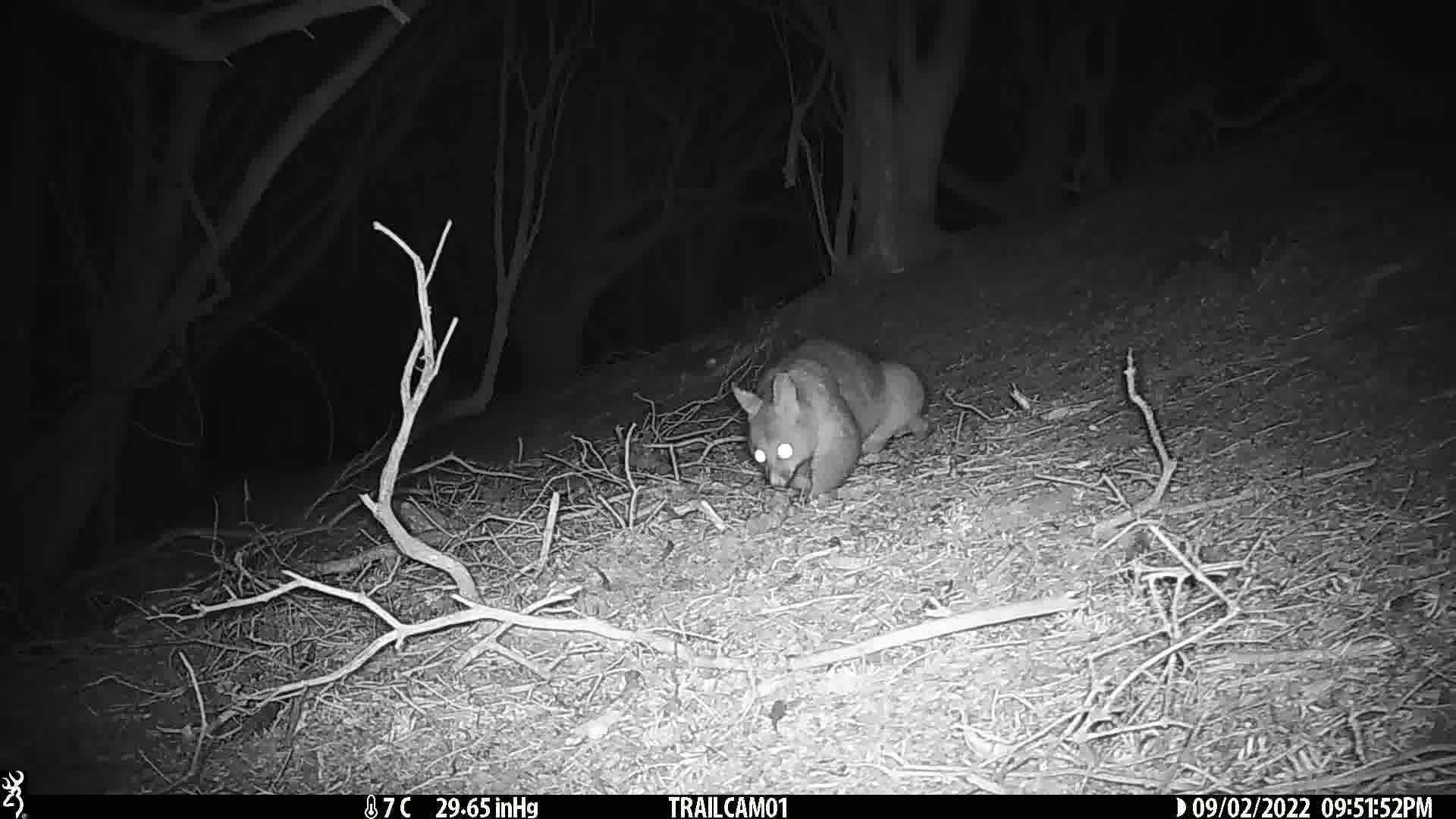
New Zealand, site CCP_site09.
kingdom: Animalia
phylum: Chordata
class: Mammalia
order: Diprotodontia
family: Phalangeridae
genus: Trichosurus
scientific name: Trichosurus vulpecula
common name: common brushtail possum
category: possum